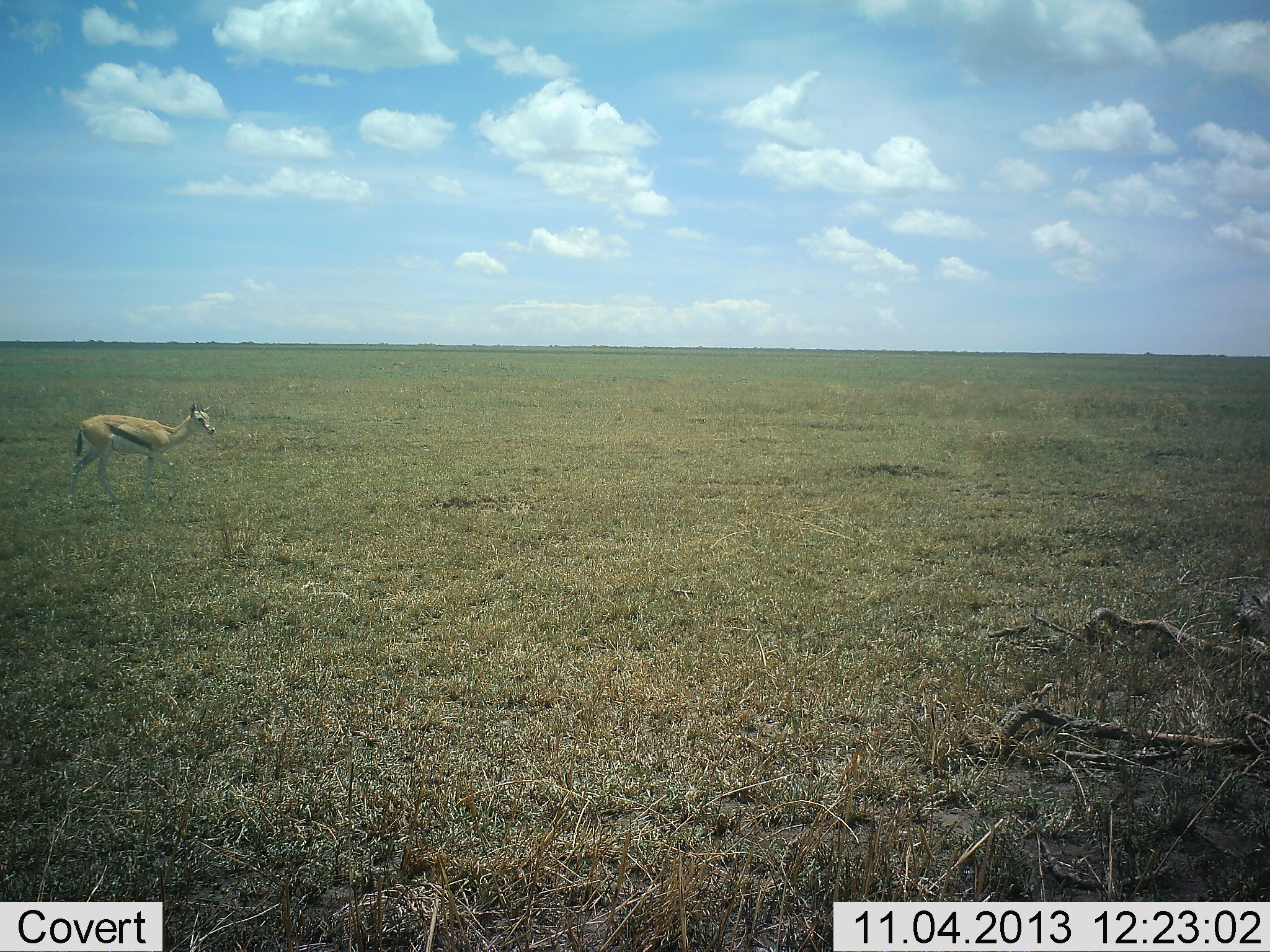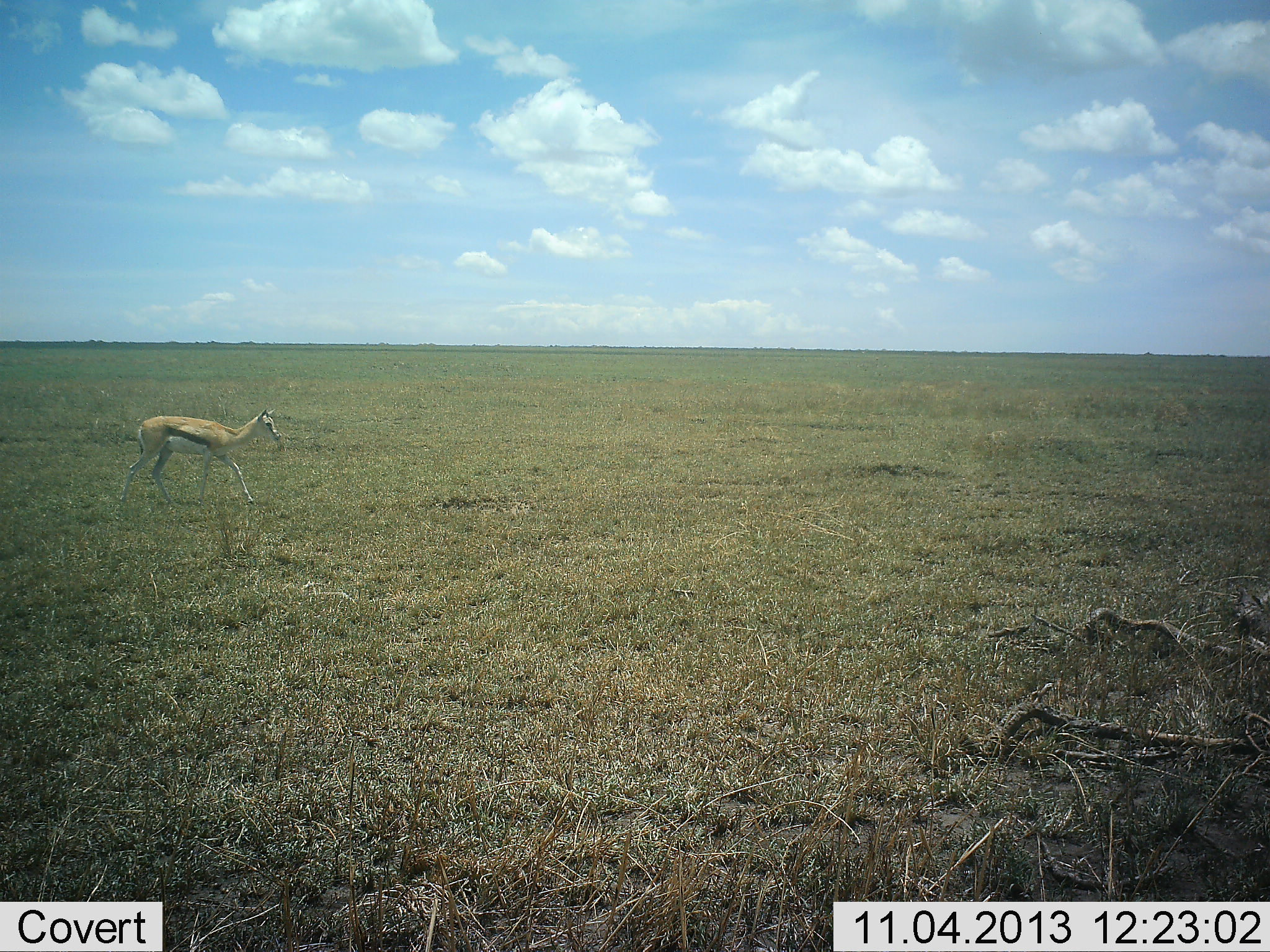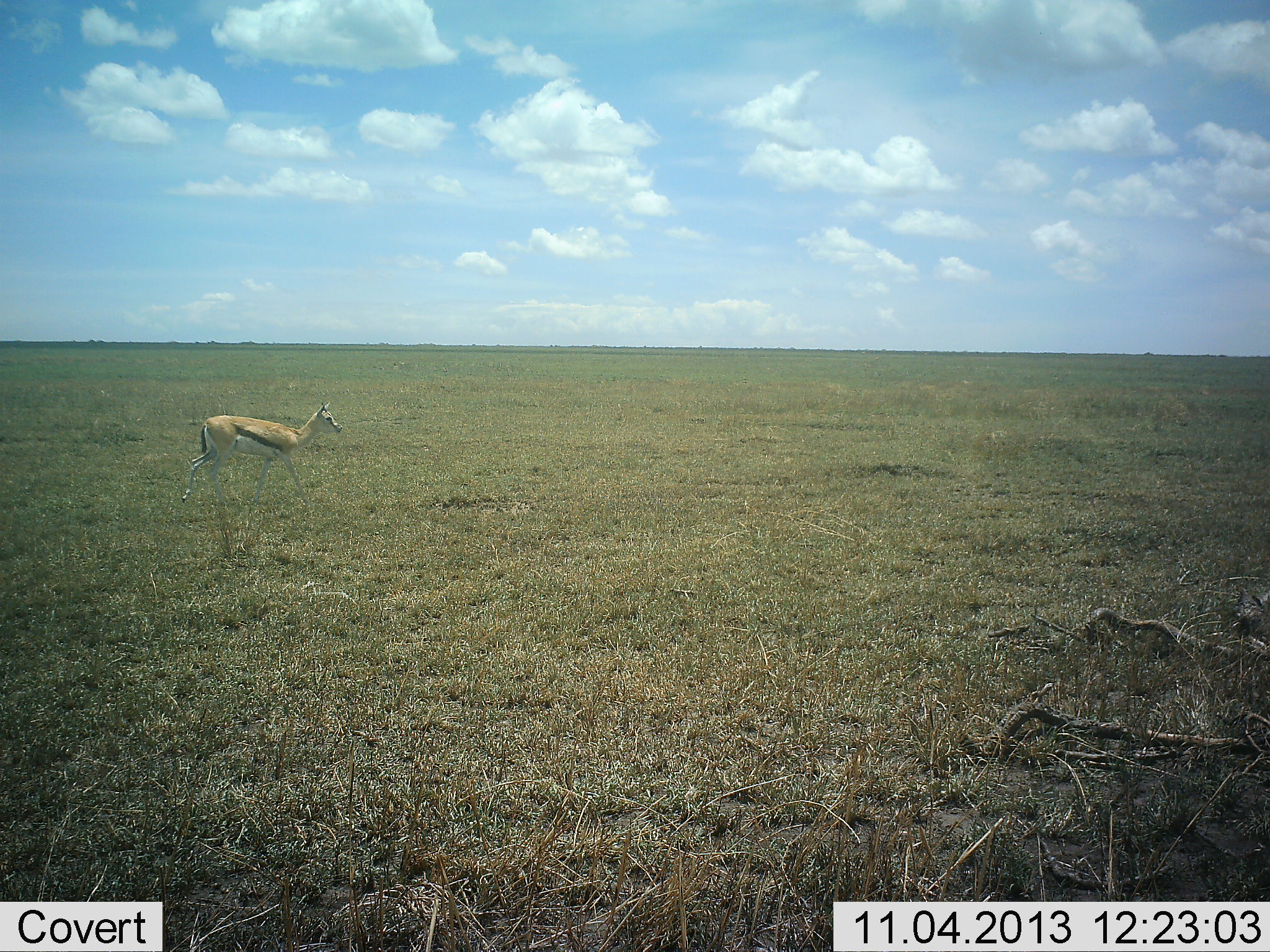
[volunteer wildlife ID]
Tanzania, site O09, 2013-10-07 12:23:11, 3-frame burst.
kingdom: Animalia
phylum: Chordata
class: Mammalia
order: Artiodactyla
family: Bovidae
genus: Eudorcas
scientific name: Eudorcas thomsonii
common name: thomson's gazelle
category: gazellethomsons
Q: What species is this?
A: Gazellethomsons (thomson's gazelle) (Eudorcas thomsonii).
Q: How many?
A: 1.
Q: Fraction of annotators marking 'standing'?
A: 11%.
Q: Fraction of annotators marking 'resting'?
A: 0%.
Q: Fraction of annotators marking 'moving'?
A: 92%.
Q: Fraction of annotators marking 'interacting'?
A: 0%.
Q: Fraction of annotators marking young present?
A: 0%.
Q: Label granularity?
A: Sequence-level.